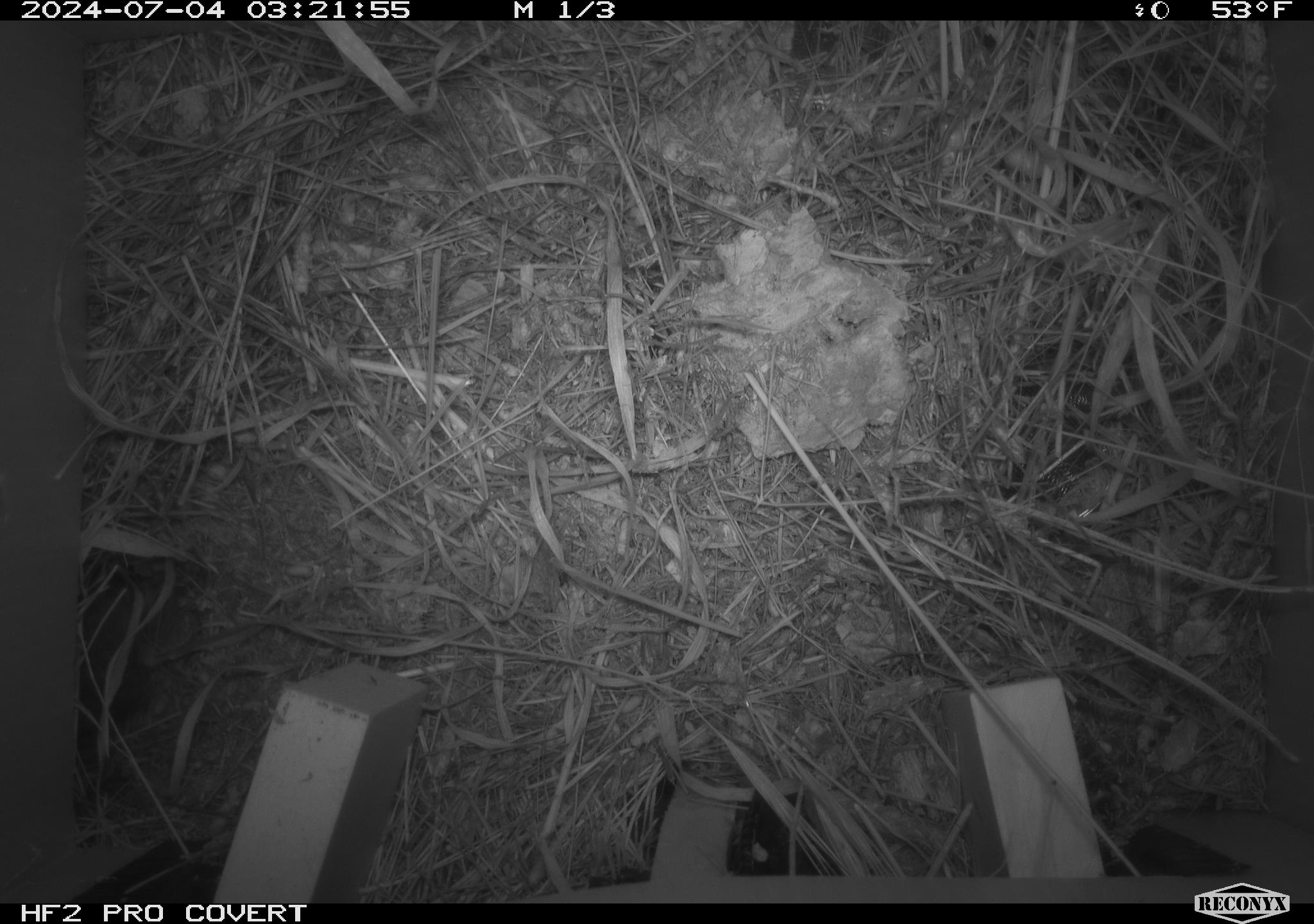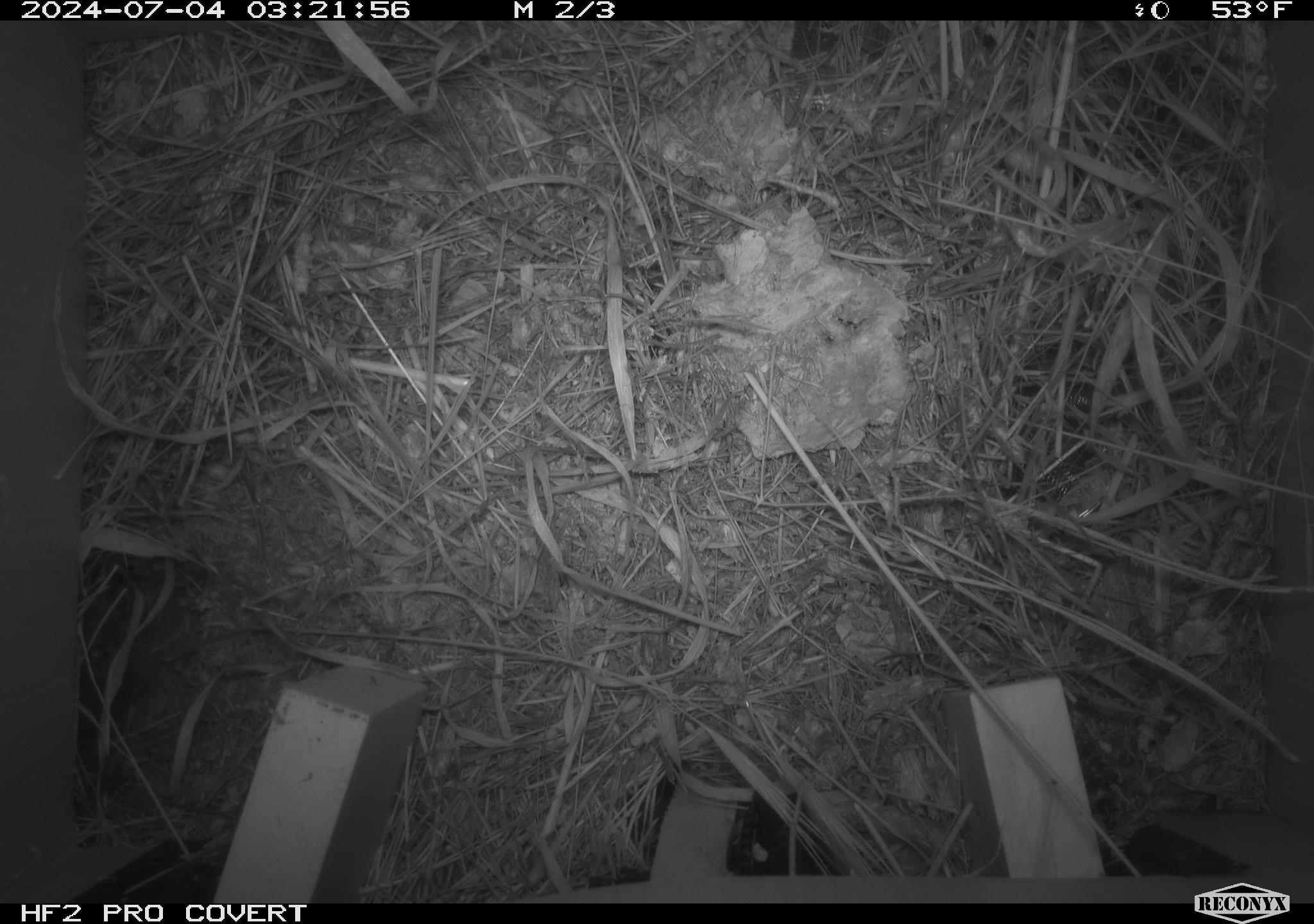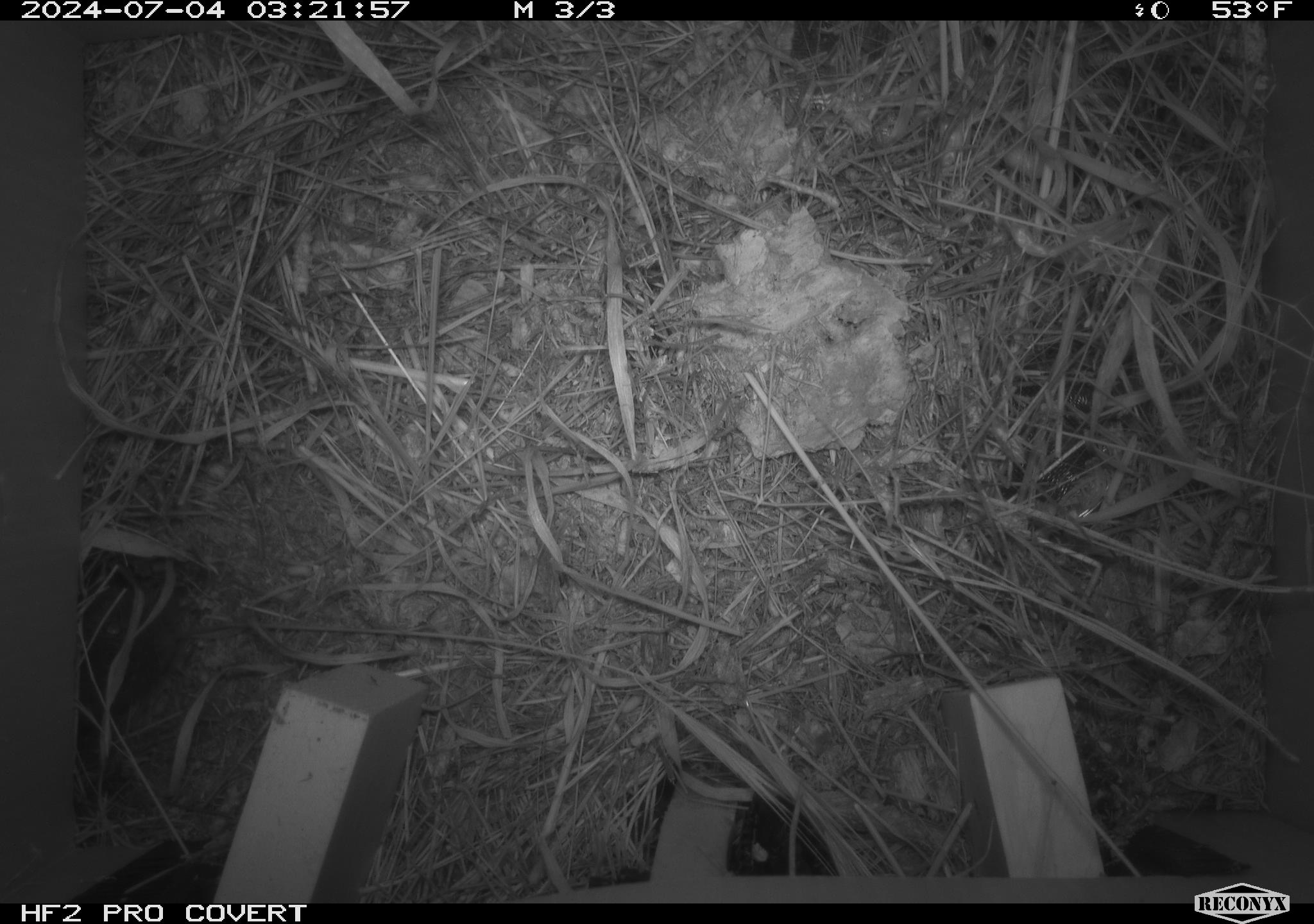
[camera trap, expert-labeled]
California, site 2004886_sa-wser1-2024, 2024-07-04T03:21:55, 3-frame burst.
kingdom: Animalia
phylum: Chordata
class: Mammalia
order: Rodentia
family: Cricetidae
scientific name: Arvicolinae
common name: voles, lemmings, and muskrats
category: arvicolinae subfamily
Arvicolinae subfamily (voles, lemmings, and muskrats) (Arvicolinae).